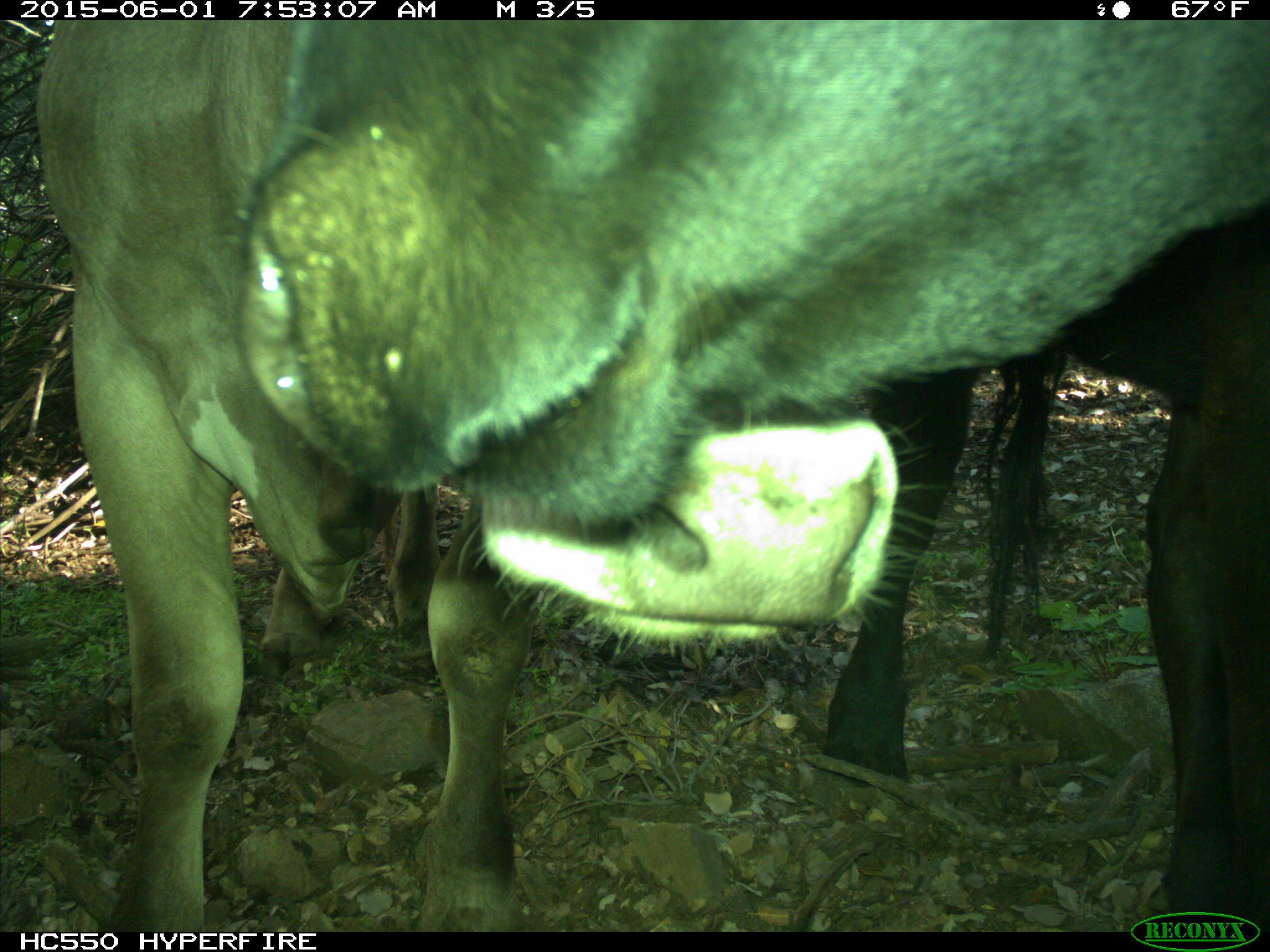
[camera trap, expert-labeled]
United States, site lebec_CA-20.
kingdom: Animalia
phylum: Chordata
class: Mammalia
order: Artiodactyla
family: Bovidae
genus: Bos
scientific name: Bos taurus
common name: domestic cow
Bos taurus (domestic cow).